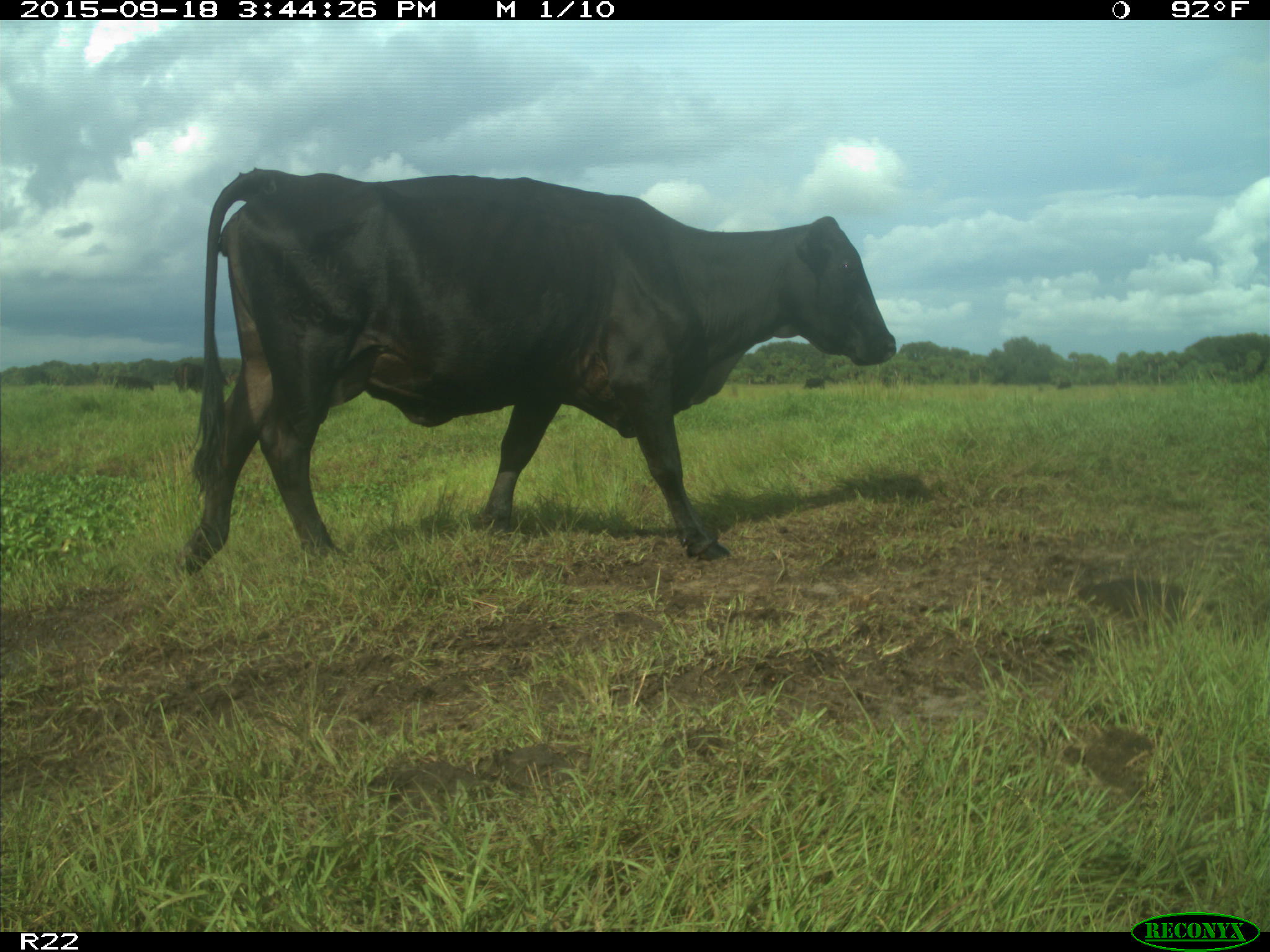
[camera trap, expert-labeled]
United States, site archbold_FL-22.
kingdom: Animalia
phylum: Chordata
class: Mammalia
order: Artiodactyla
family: Bovidae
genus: Bos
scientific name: Bos taurus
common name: domestic cow